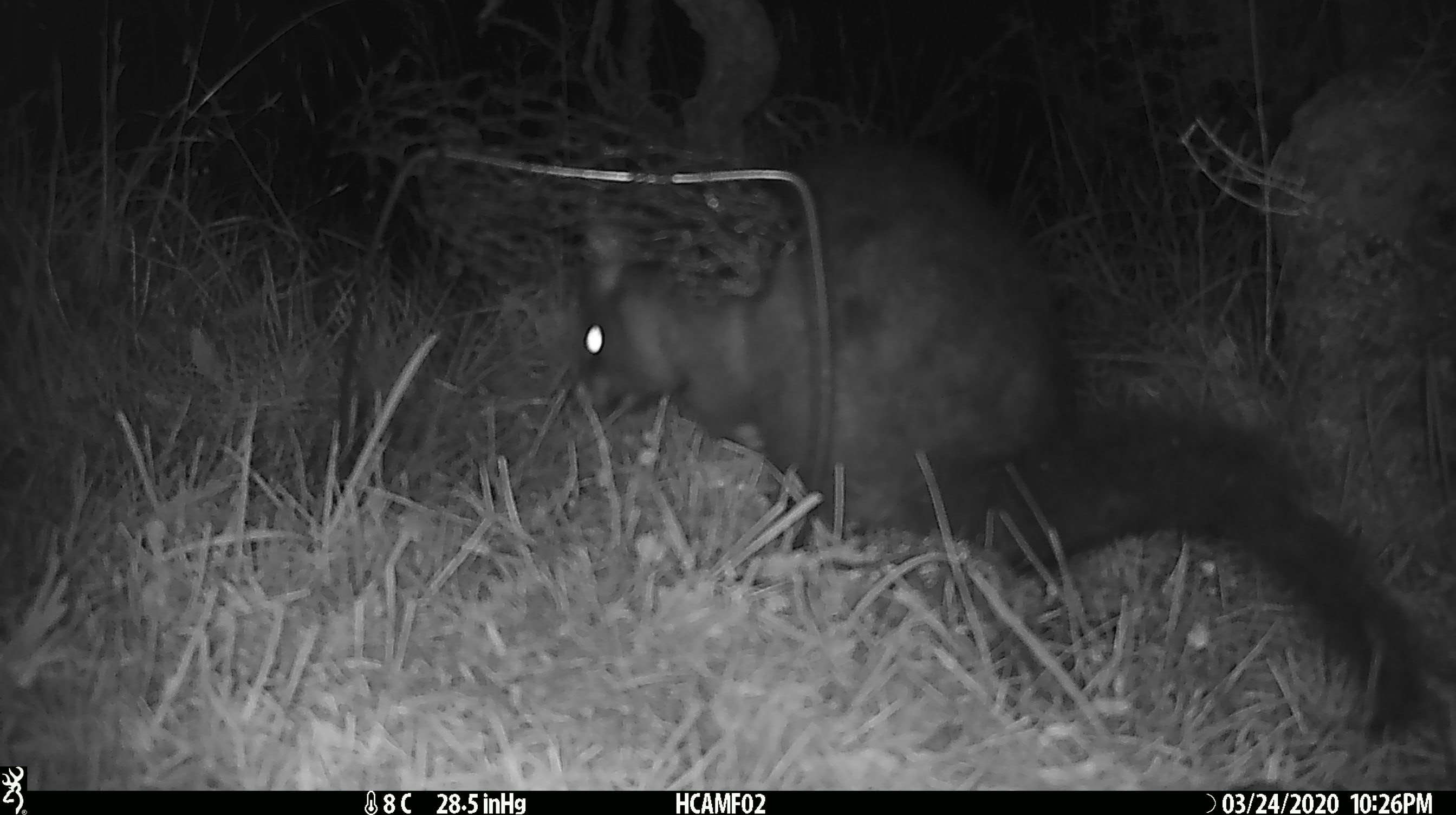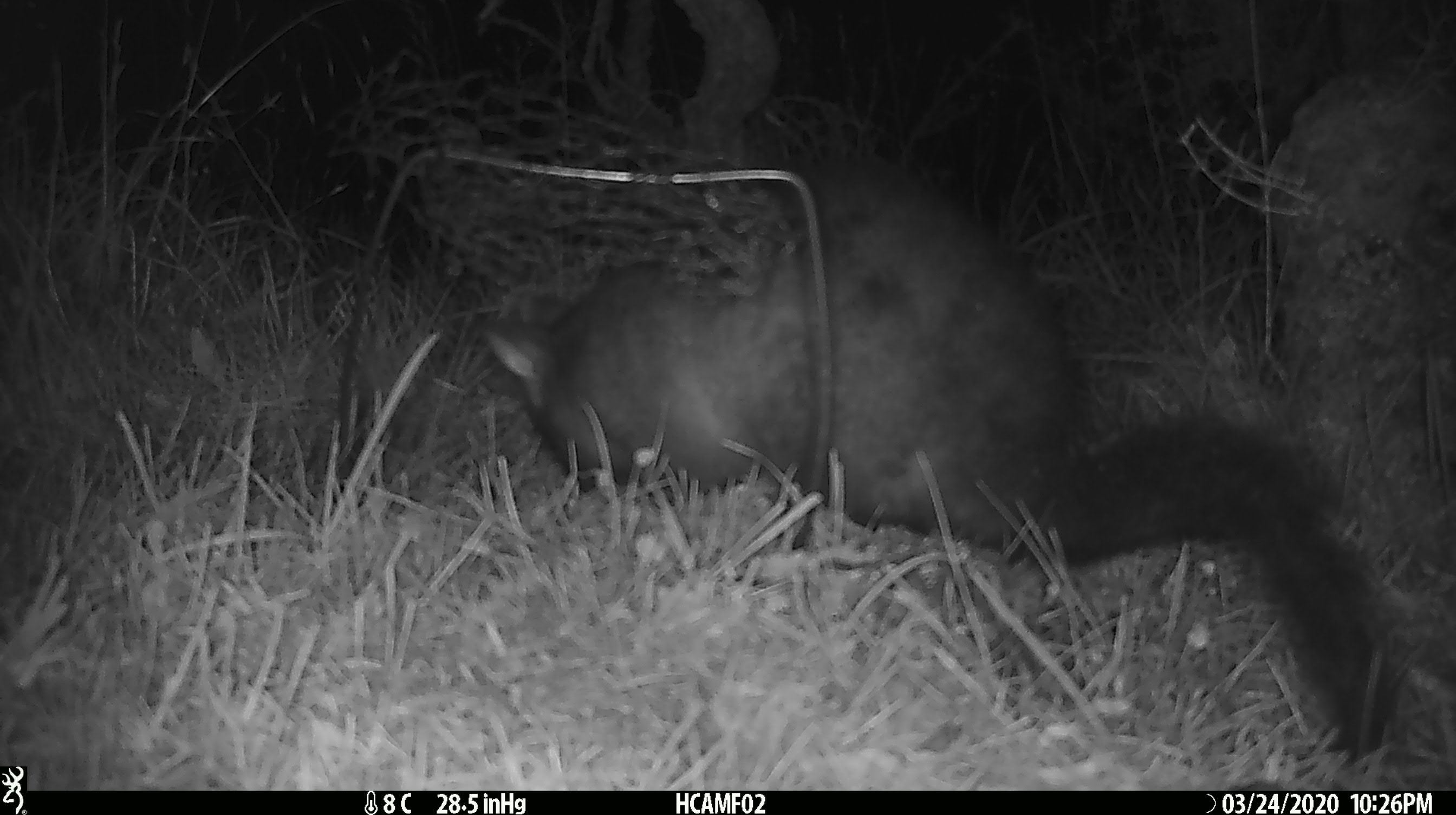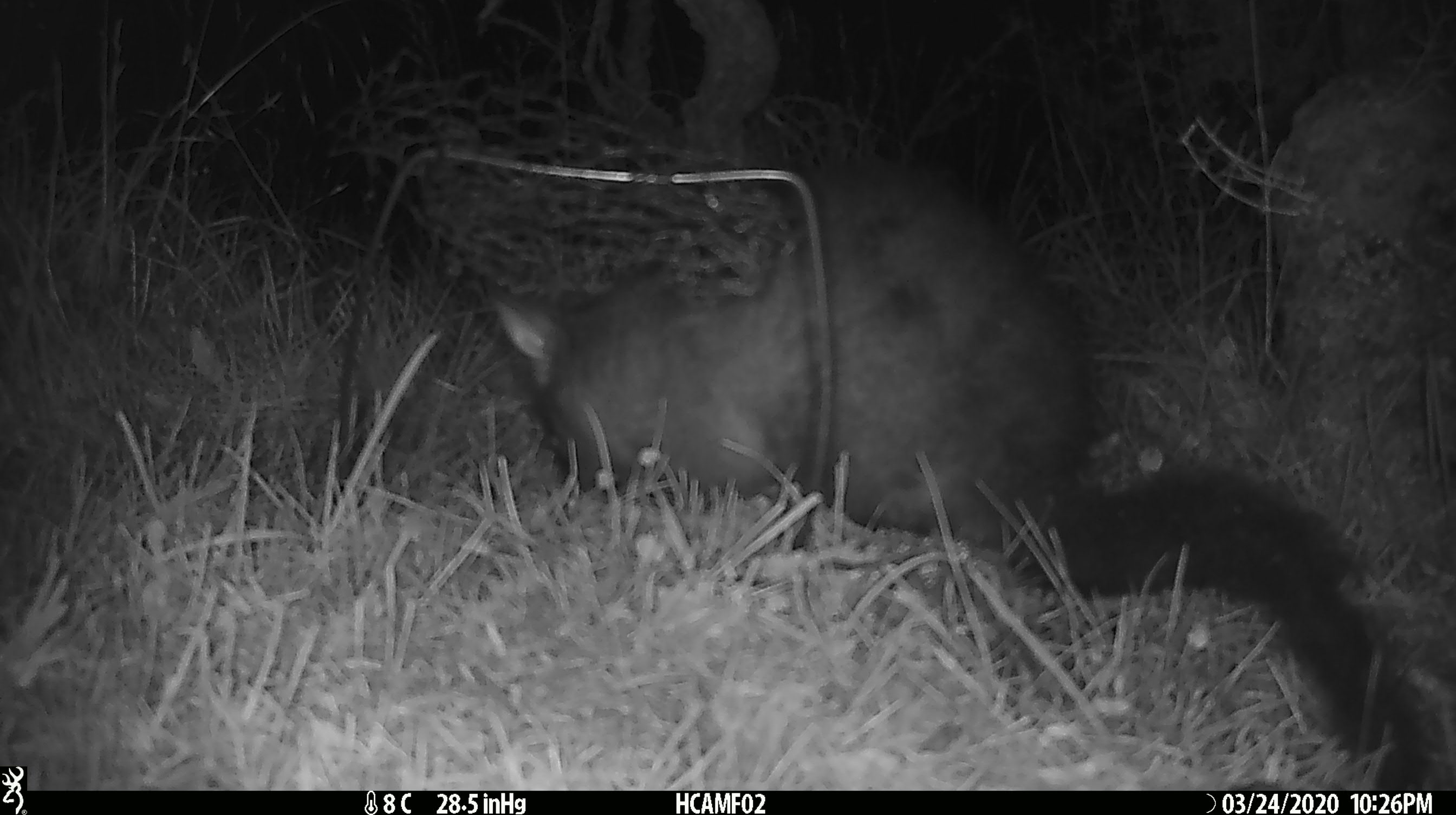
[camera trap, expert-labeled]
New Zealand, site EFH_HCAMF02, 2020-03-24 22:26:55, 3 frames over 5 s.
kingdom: Animalia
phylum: Chordata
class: Mammalia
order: Diprotodontia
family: Phalangeridae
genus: Trichosurus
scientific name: Trichosurus vulpecula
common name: common brushtail possum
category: possum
Possum (common brushtail possum) (Trichosurus vulpecula).